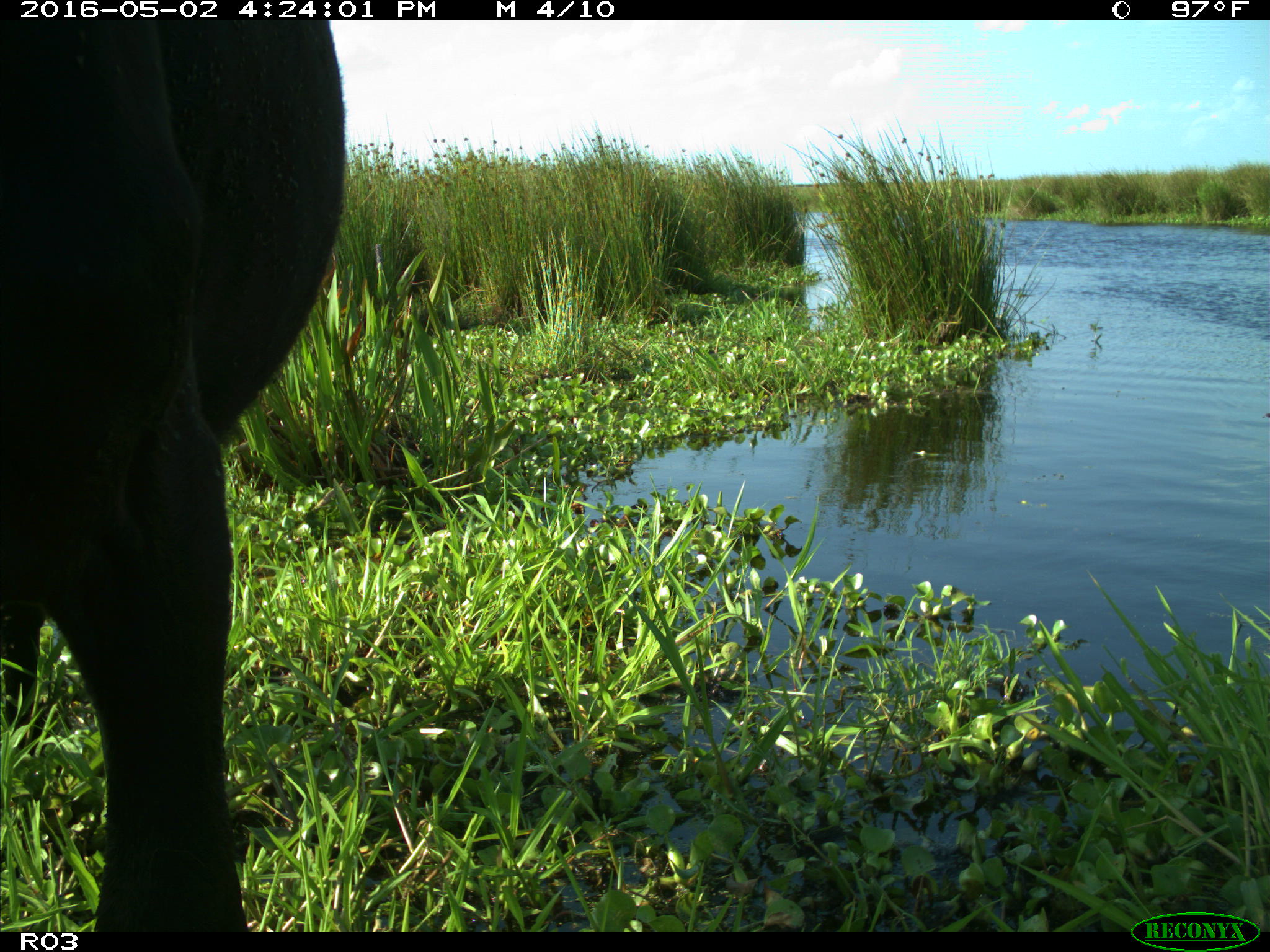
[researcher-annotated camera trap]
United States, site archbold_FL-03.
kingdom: Animalia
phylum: Chordata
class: Mammalia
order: Artiodactyla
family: Bovidae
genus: Bos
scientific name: Bos taurus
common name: domestic cow